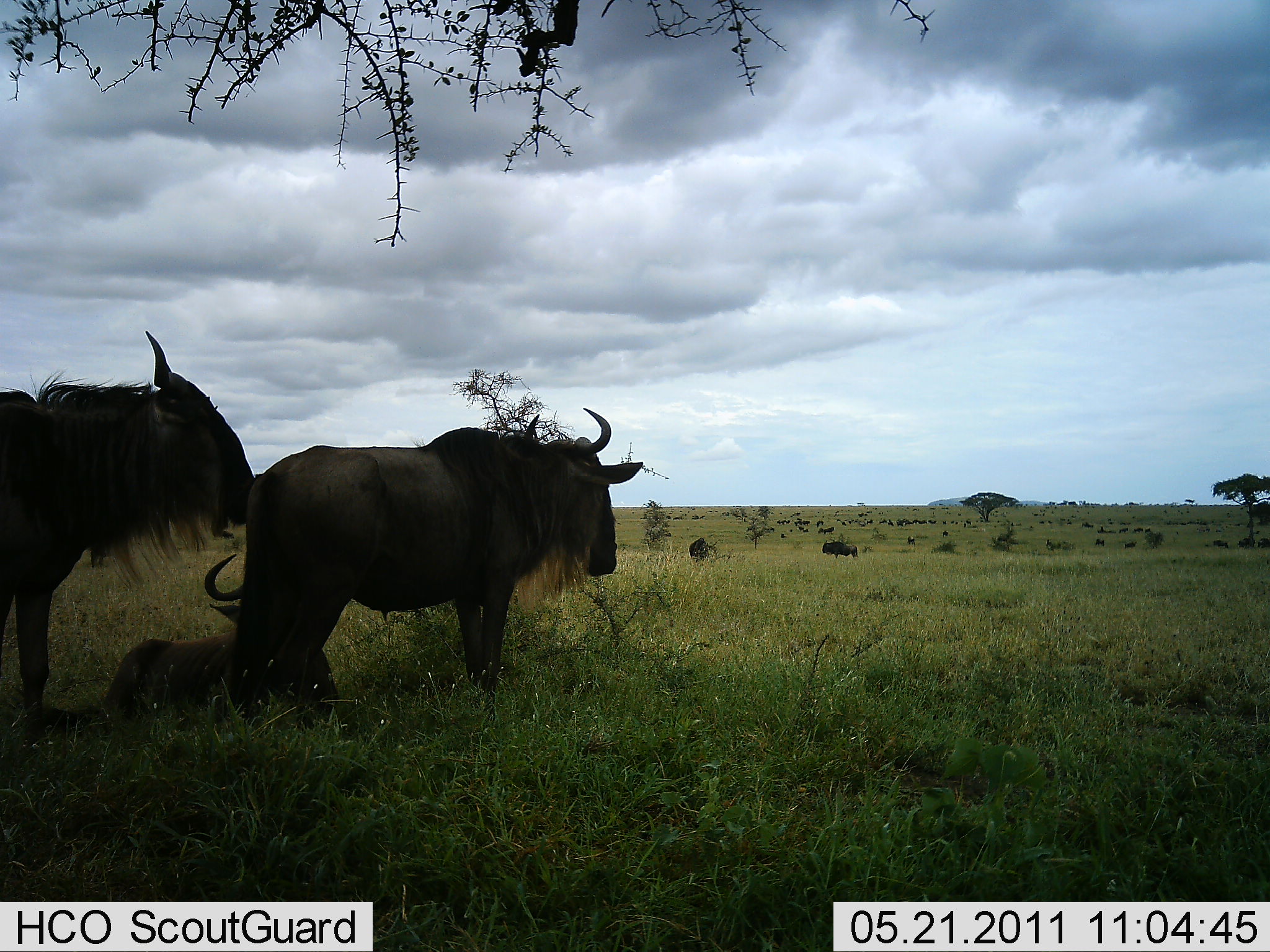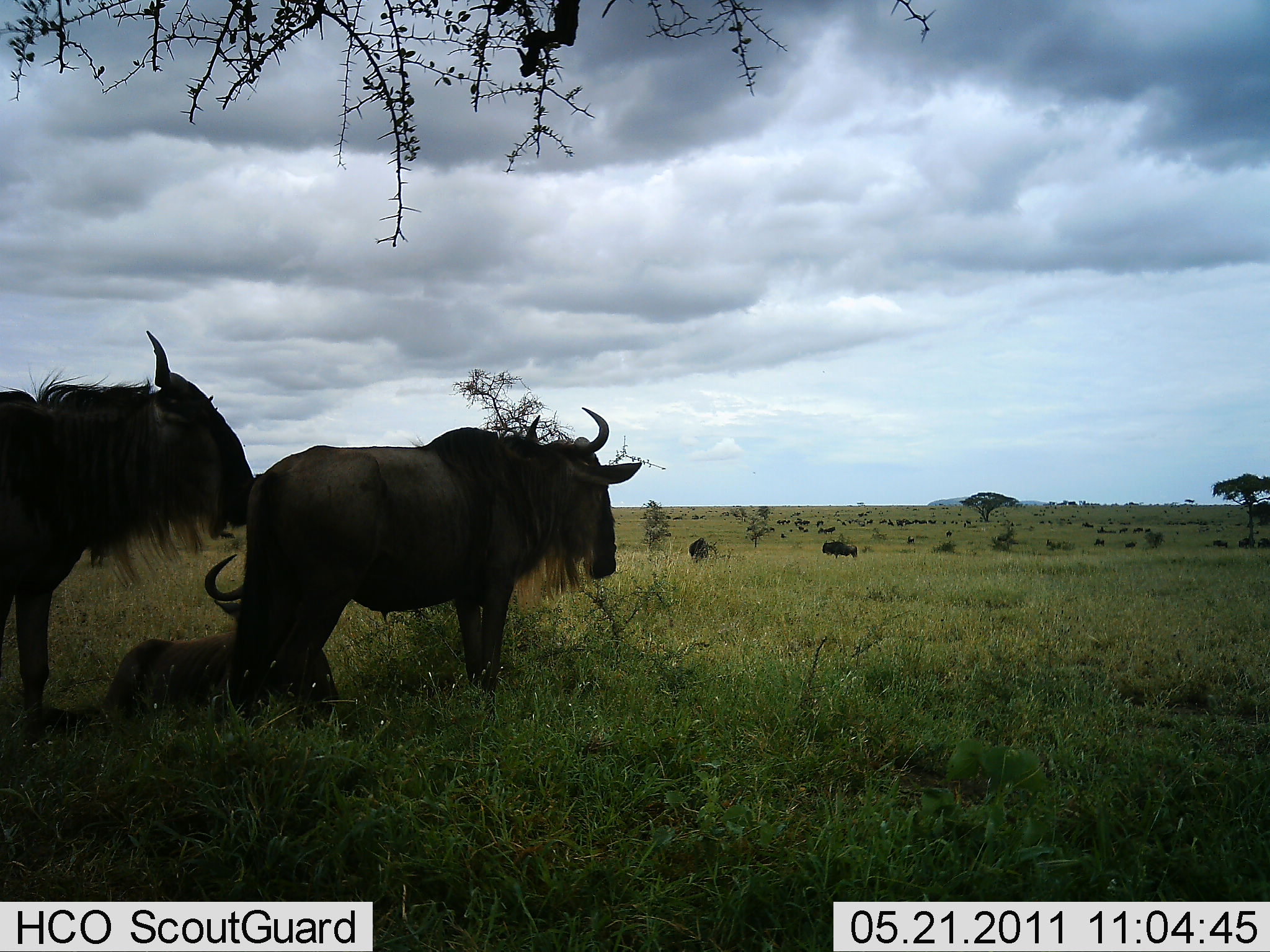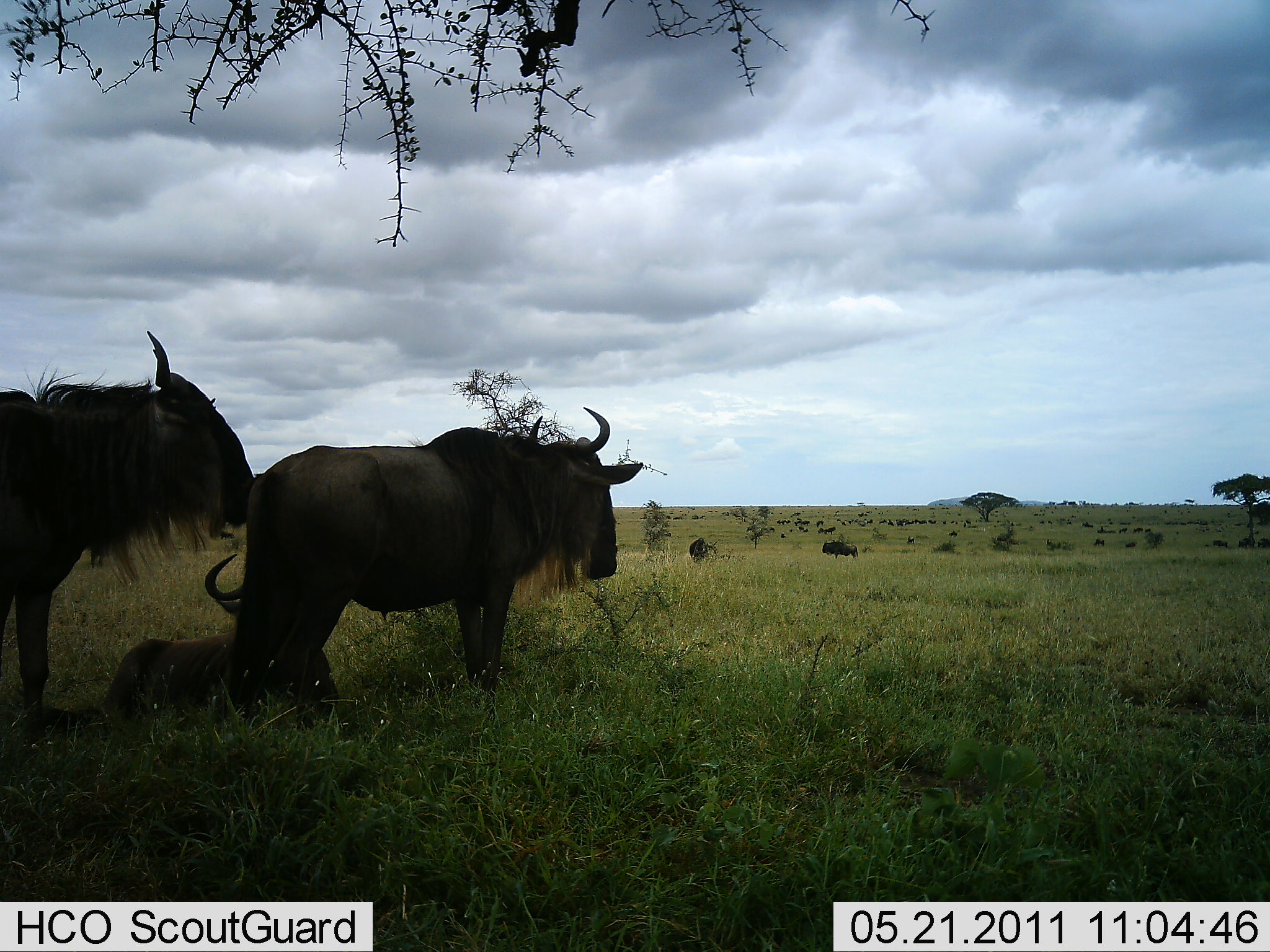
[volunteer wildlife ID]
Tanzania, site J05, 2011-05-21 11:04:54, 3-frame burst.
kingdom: Animalia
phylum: Chordata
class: Mammalia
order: Artiodactyla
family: Bovidae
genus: Connochaetes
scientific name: Connochaetes taurinus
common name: blue wildebeest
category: wildebeest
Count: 5.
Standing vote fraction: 83%.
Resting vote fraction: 75%.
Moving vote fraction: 8%.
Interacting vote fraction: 8%.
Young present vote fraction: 8%.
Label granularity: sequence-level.